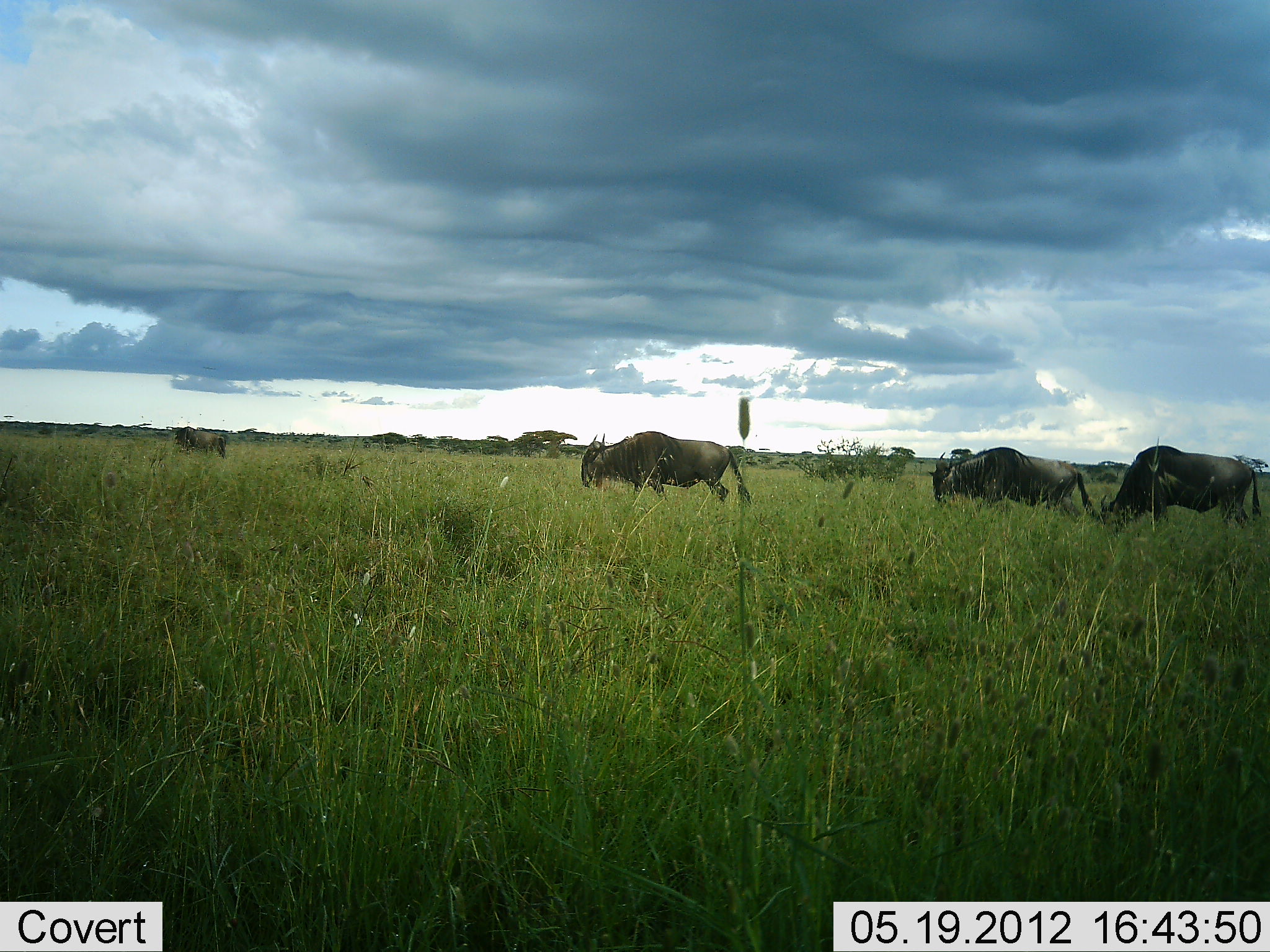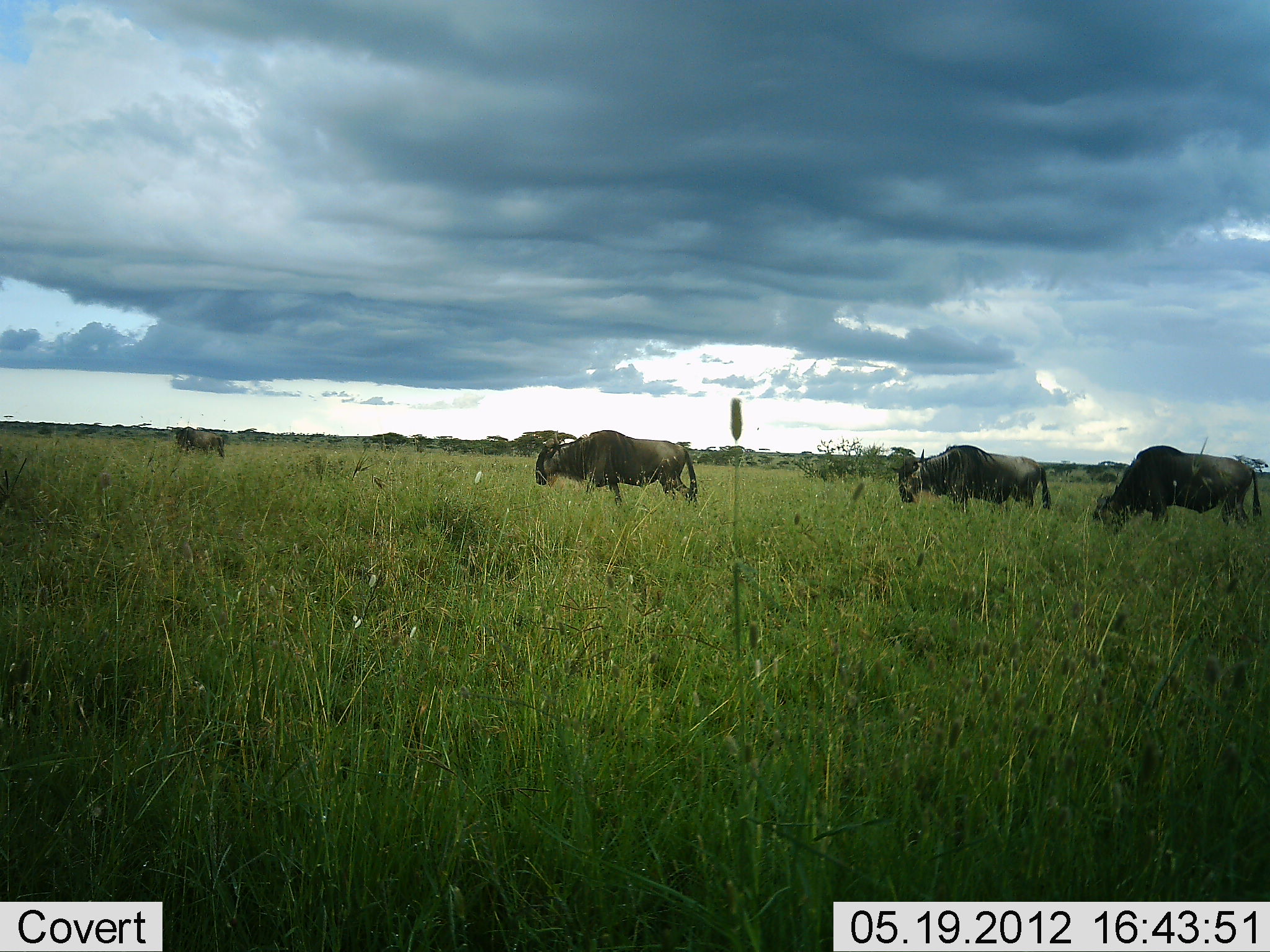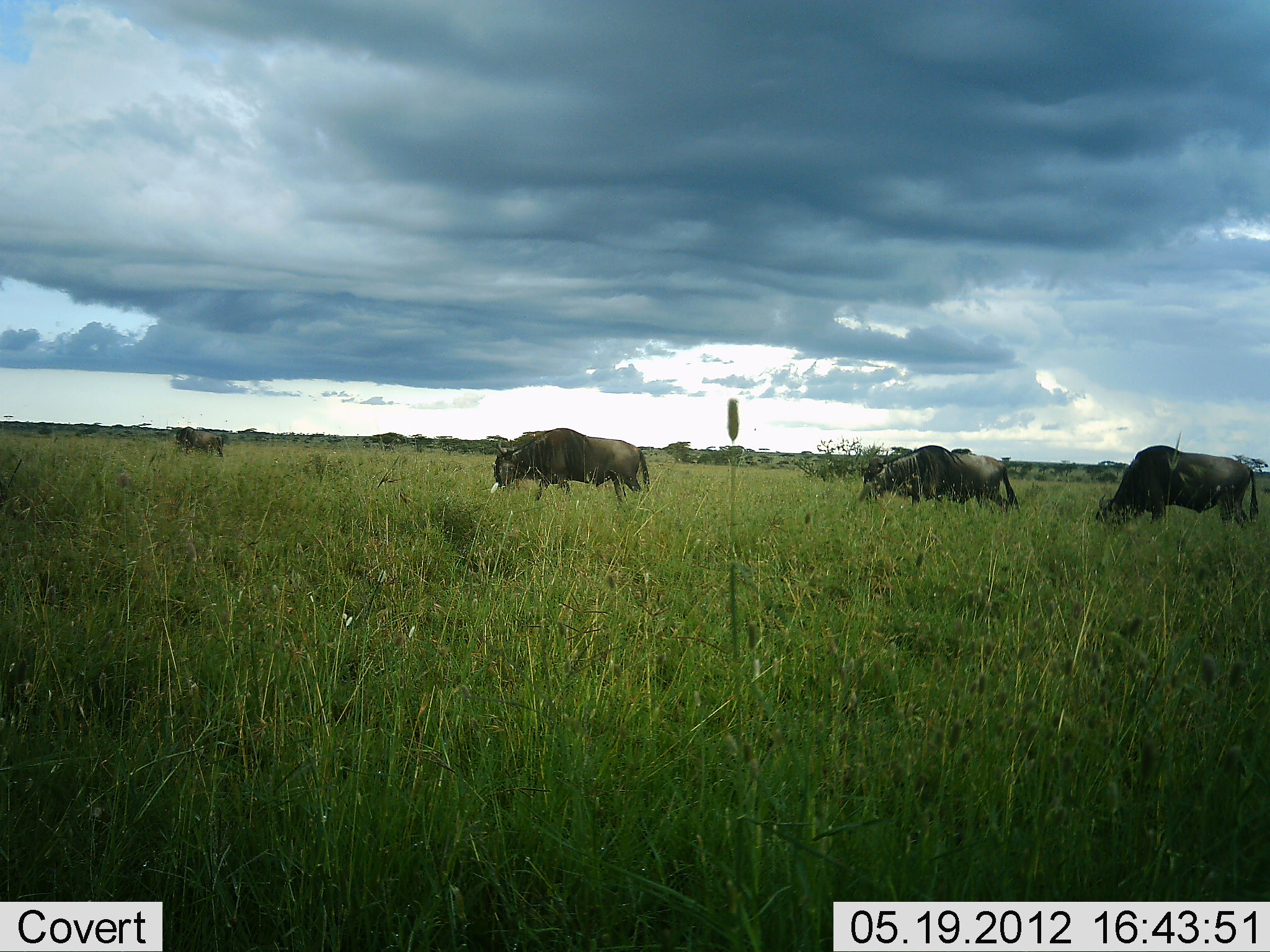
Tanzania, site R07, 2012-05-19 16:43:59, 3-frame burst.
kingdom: Animalia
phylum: Chordata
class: Mammalia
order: Artiodactyla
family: Bovidae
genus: Connochaetes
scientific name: Connochaetes taurinus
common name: blue wildebeest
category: wildebeest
Wildebeest (blue wildebeest) (Connochaetes taurinus), count 4. Behavior (volunteer vote fractions): standing 40%, resting 0%, moving 90%, interacting 0%. Young present (vote fraction): 0%. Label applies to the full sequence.